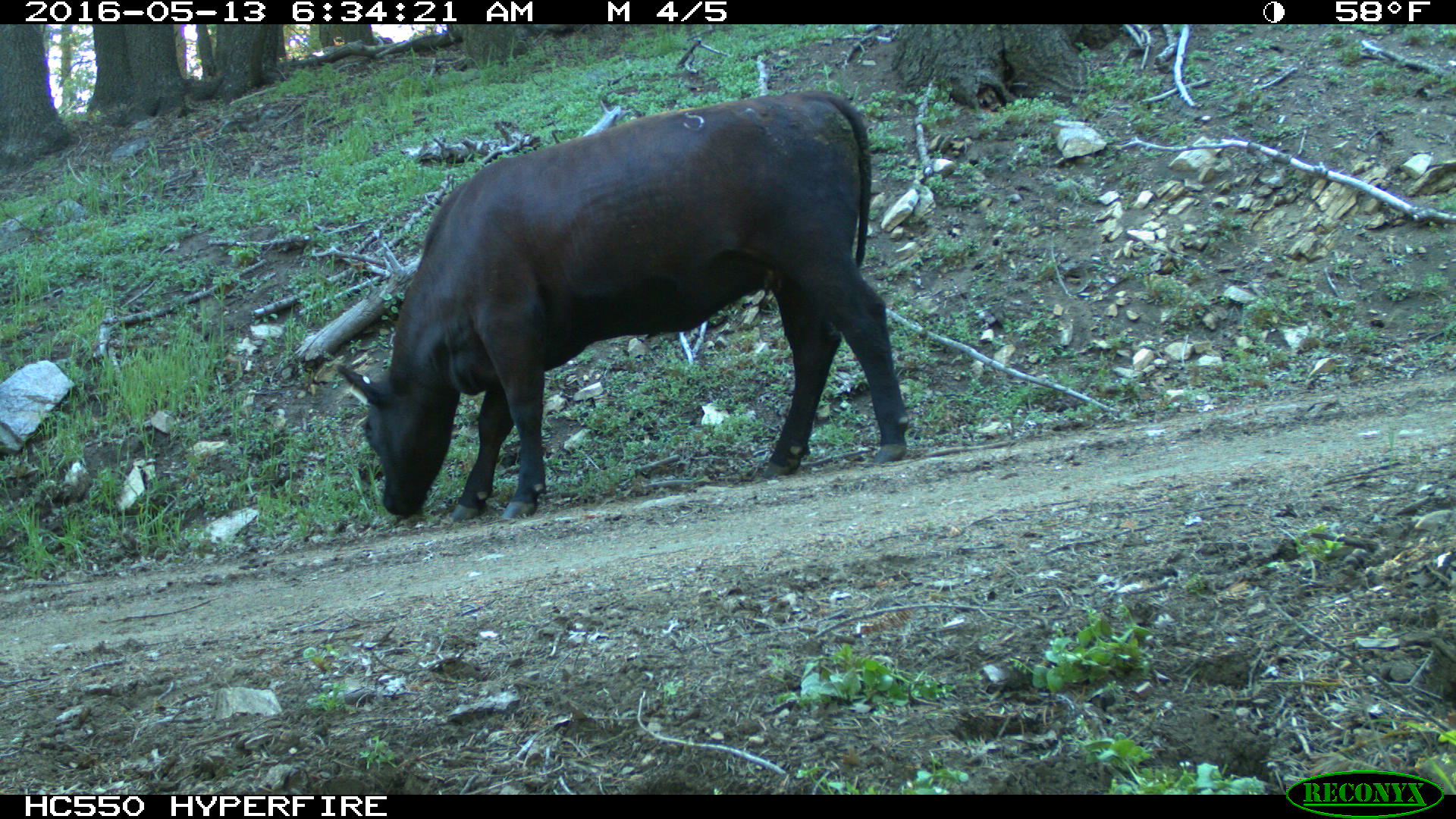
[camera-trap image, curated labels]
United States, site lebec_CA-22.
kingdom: Animalia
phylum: Chordata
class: Mammalia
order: Artiodactyla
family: Bovidae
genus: Bos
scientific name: Bos taurus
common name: domestic cow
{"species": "Bos taurus (domestic cow)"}